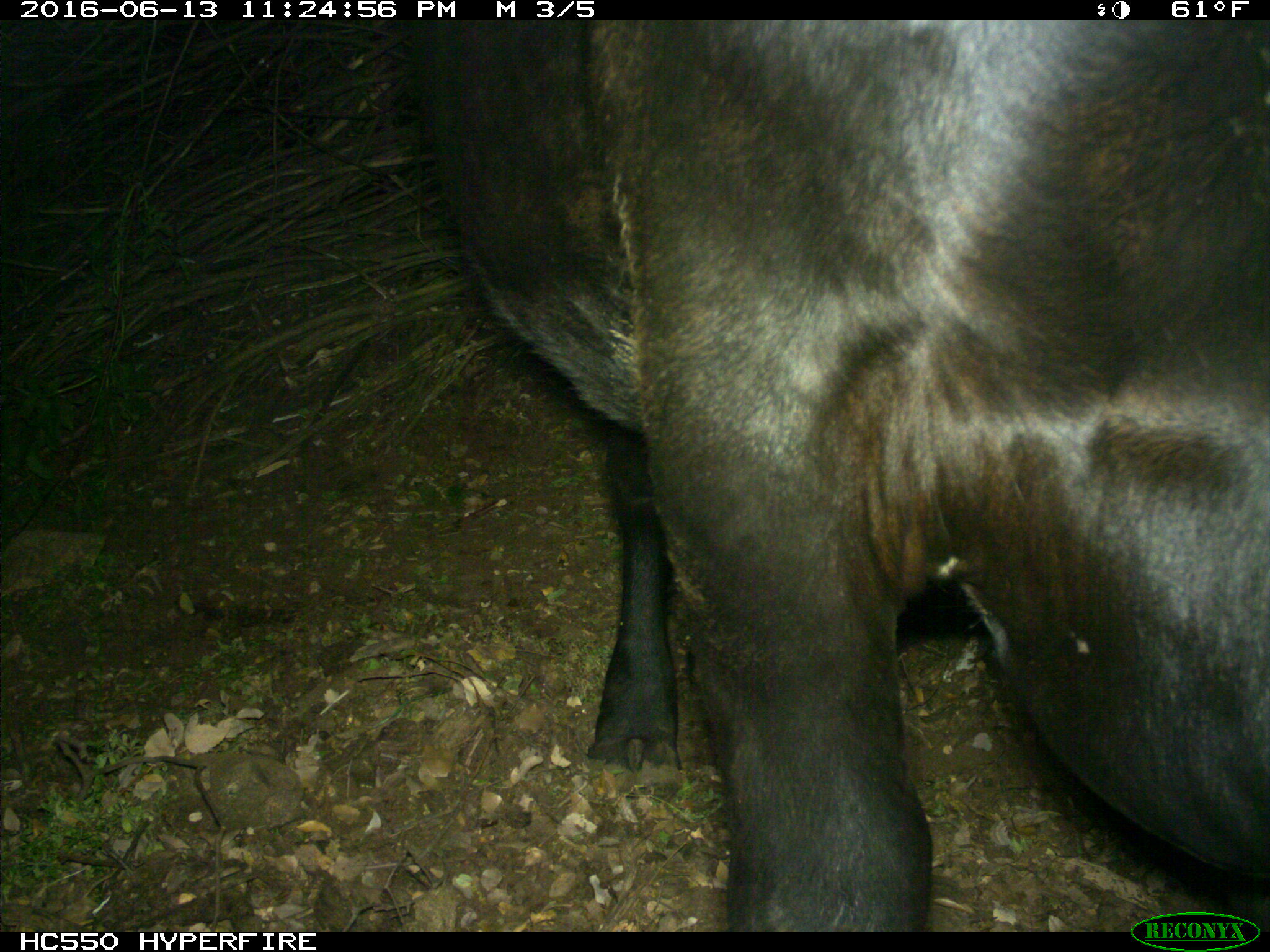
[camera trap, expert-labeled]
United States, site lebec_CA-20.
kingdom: Animalia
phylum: Chordata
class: Mammalia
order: Artiodactyla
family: Bovidae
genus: Bos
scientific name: Bos taurus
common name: domestic cow